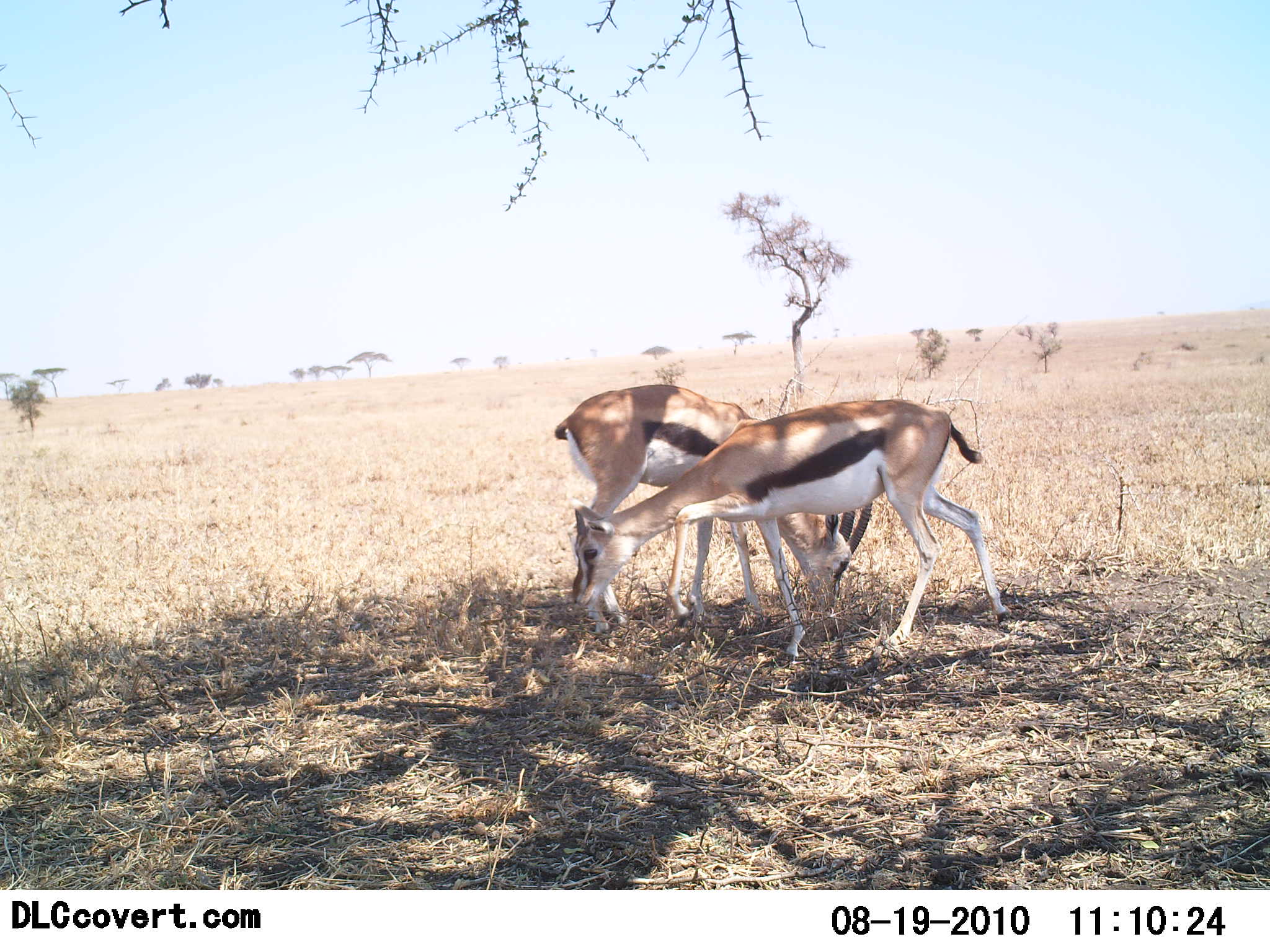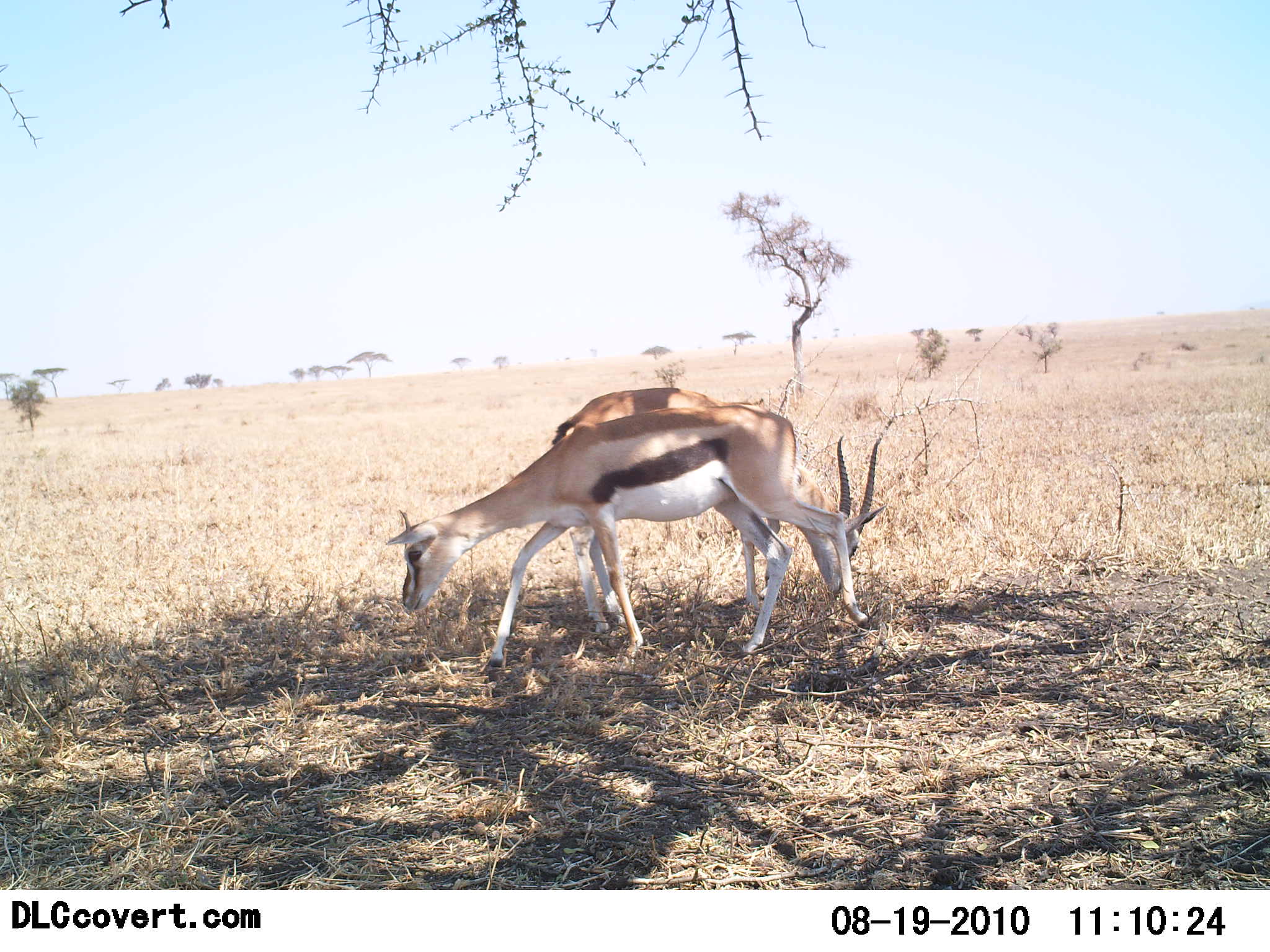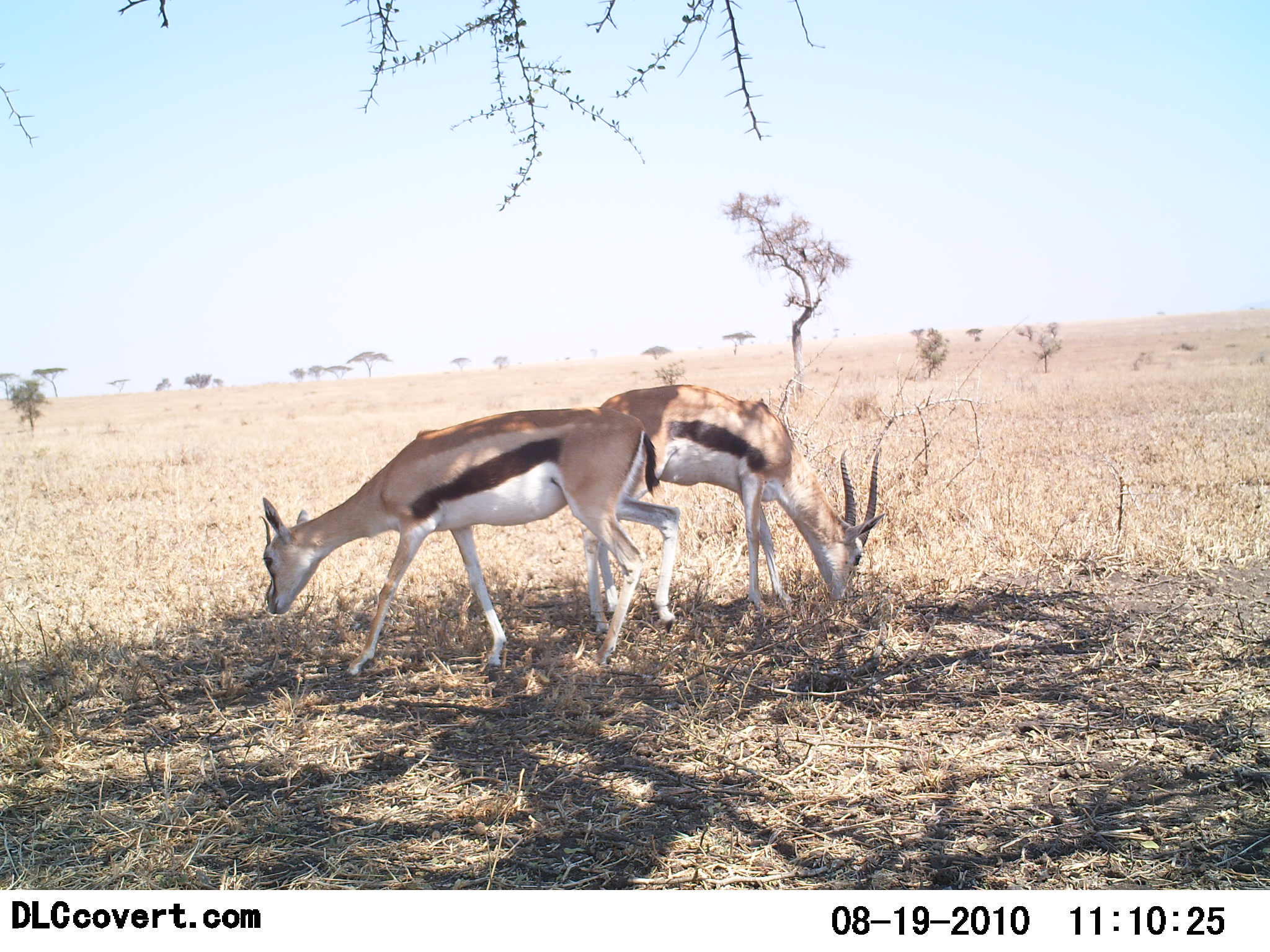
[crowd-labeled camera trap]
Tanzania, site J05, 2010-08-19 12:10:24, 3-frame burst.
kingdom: Animalia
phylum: Chordata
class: Mammalia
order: Artiodactyla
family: Bovidae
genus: Eudorcas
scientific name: Eudorcas thomsonii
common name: thomson's gazelle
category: gazellethomsons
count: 2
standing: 8%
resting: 0%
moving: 42%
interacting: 0%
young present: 0%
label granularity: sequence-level